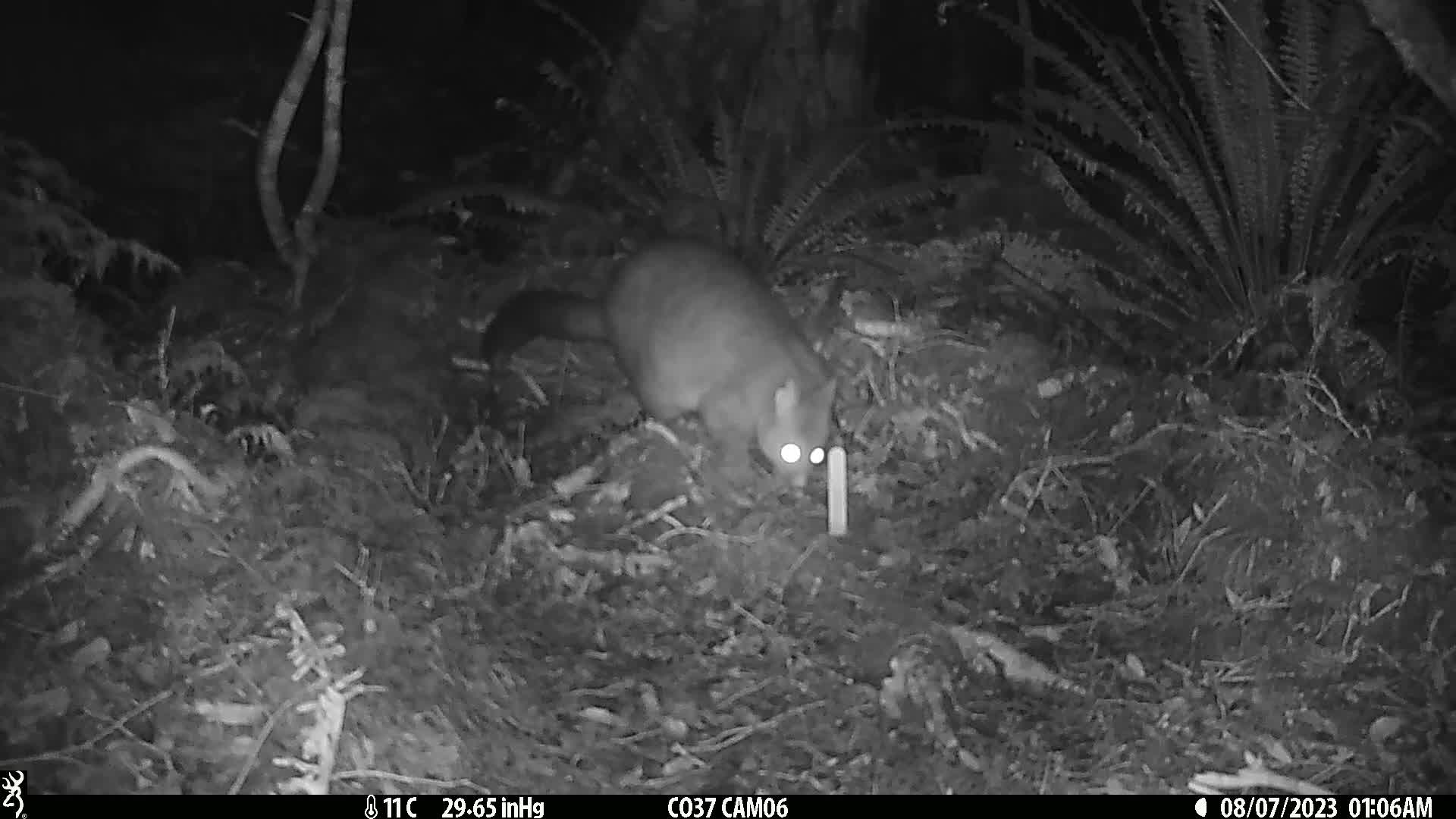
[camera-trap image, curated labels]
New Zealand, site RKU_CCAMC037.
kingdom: Animalia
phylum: Chordata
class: Mammalia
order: Diprotodontia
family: Phalangeridae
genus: Trichosurus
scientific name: Trichosurus vulpecula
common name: common brushtail possum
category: possum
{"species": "possum (common brushtail possum) (Trichosurus vulpecula)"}